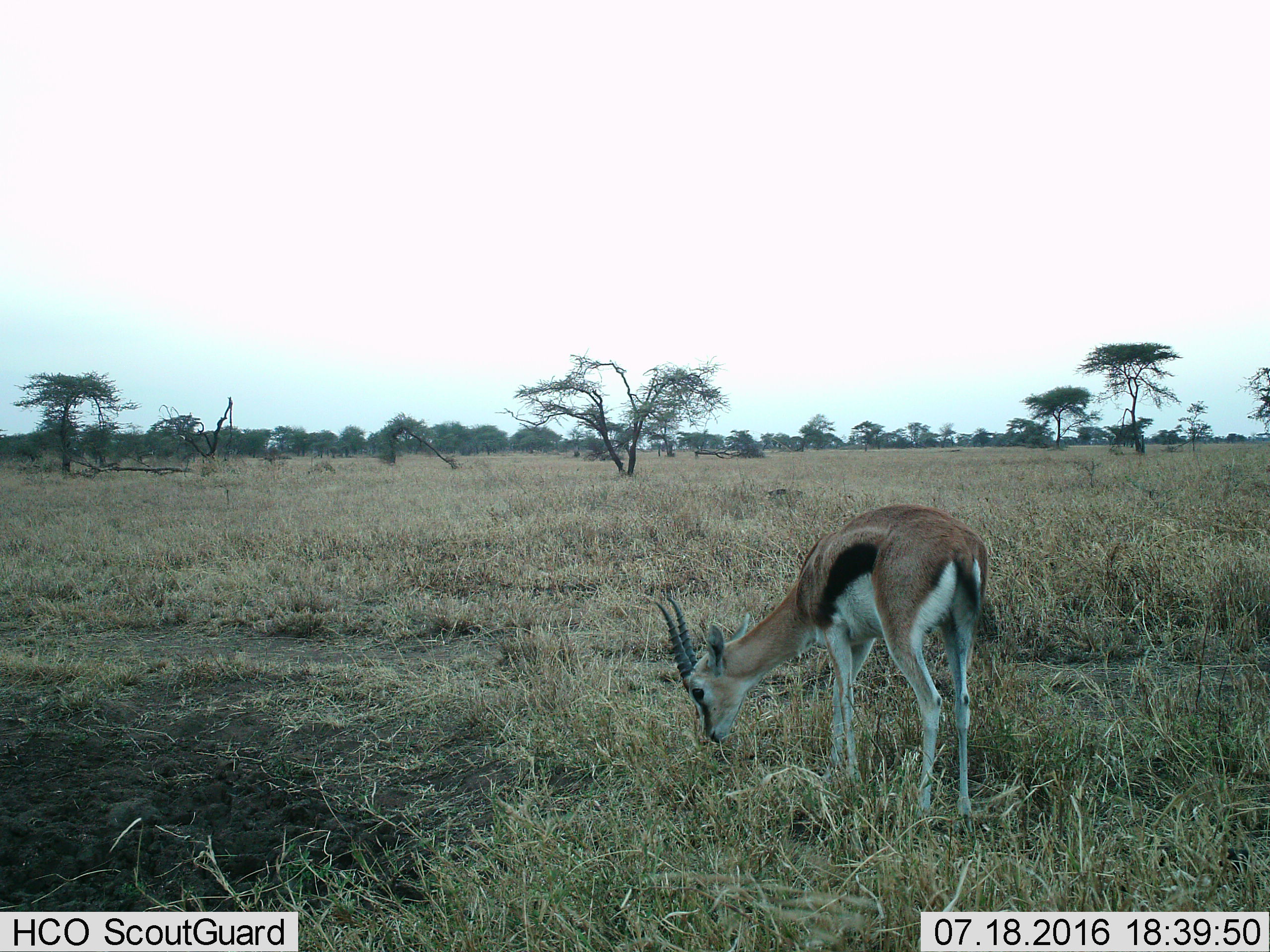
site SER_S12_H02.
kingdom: Animalia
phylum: Chordata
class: Mammalia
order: Artiodactyla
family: Bovidae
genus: Eudorcas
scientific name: Eudorcas thomsonii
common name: thomson's gazelle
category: gazellethomsons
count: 1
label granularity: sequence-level